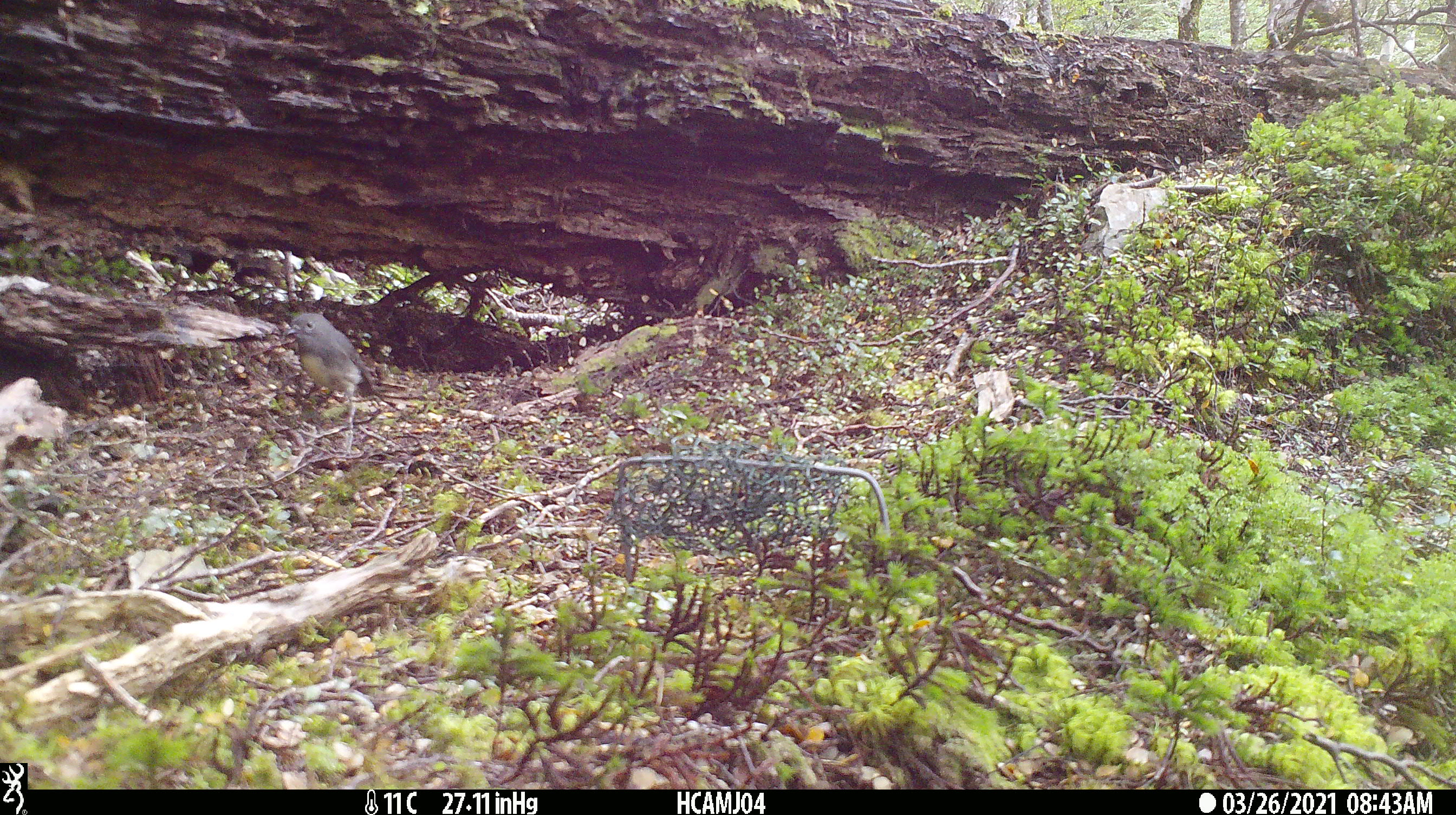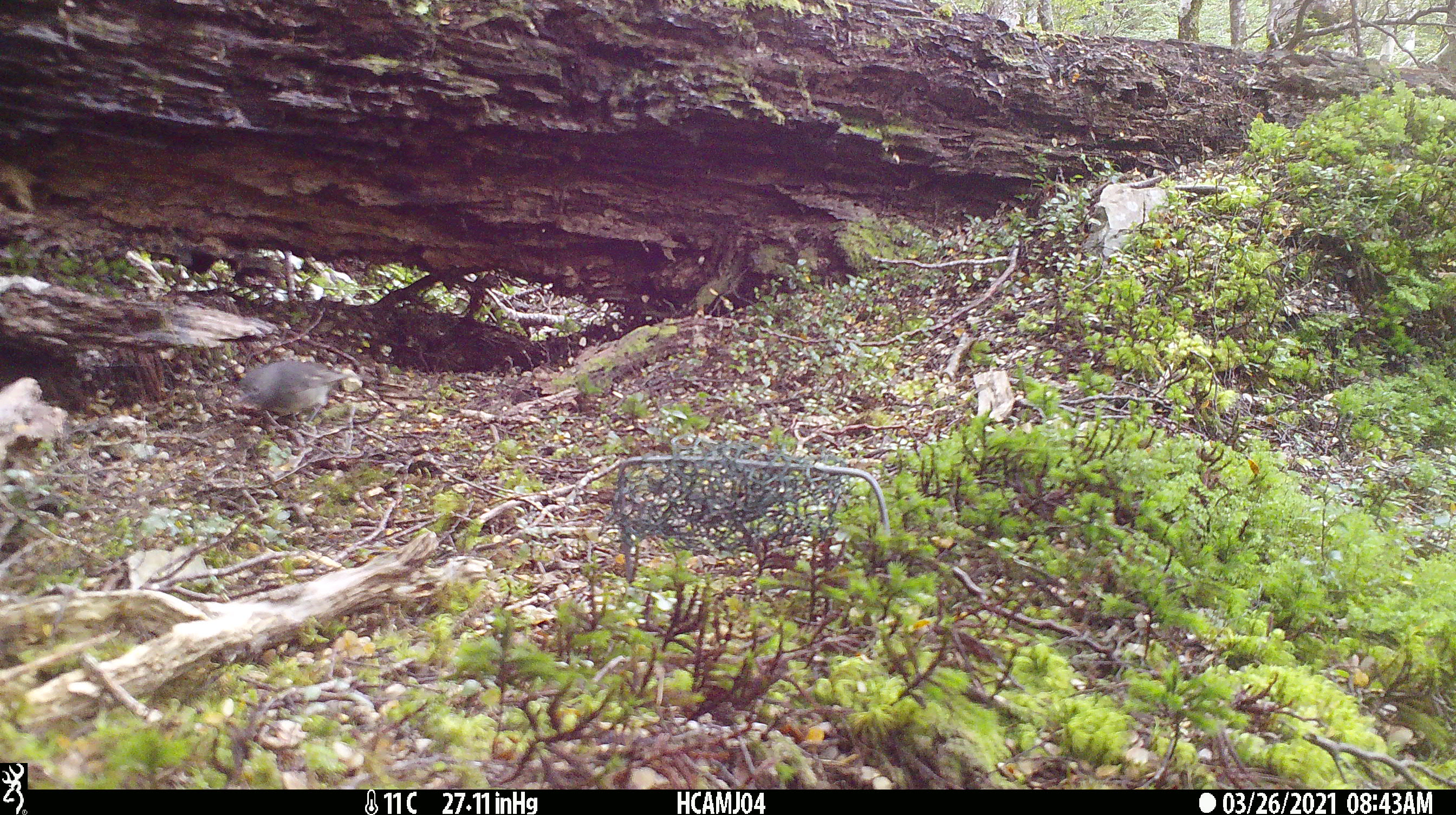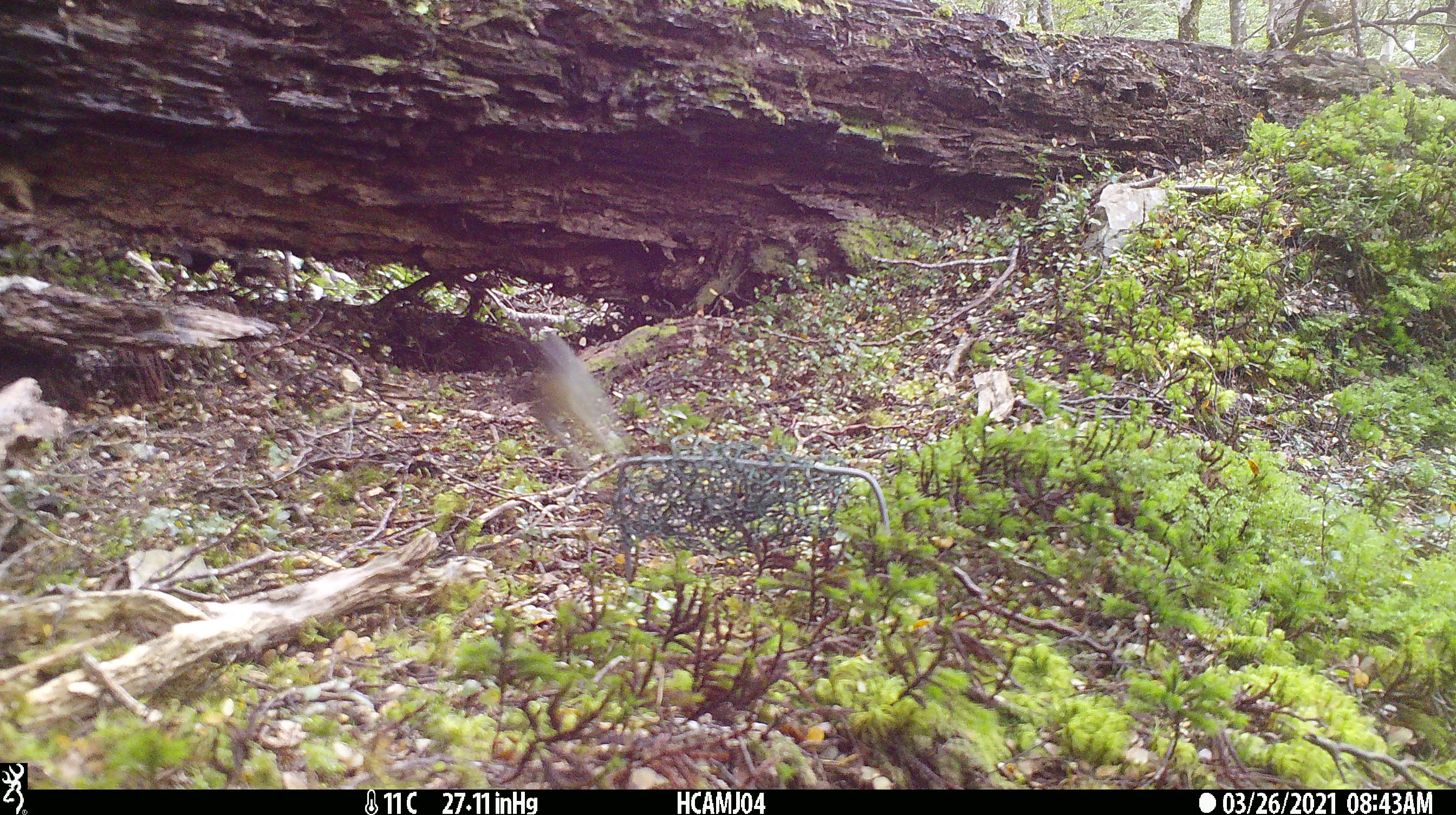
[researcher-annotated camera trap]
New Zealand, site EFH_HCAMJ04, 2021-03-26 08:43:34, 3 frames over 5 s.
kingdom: Animalia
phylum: Chordata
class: Aves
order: Passeriformes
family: Petroicidae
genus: Petroica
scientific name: Petroica australis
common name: new zealand robin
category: robin